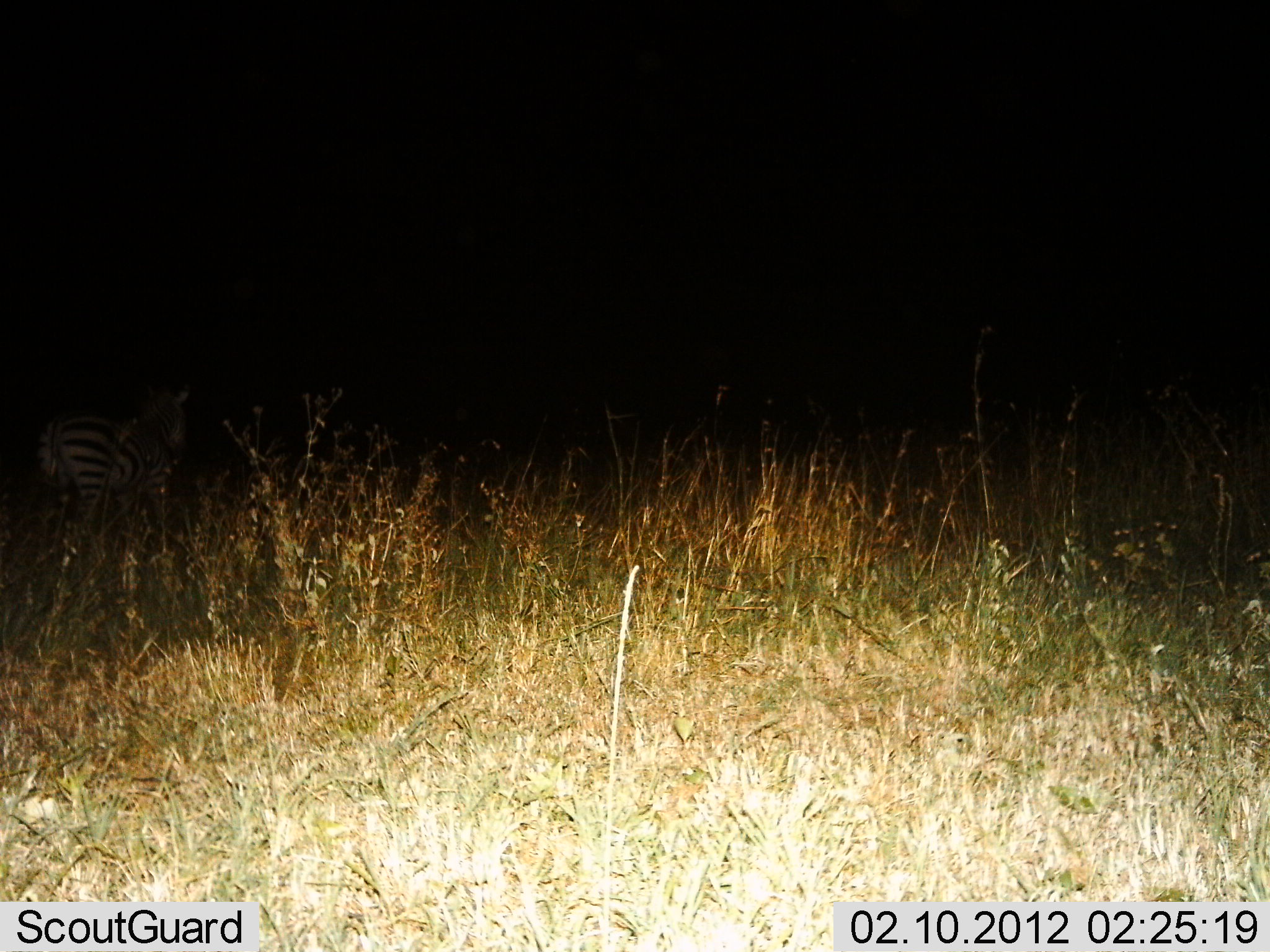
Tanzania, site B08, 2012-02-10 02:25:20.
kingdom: Animalia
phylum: Chordata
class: Mammalia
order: Perissodactyla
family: Equidae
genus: Equus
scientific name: Equus quagga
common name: plains zebra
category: zebra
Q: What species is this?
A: Zebra (plains zebra) (Equus quagga).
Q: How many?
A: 1.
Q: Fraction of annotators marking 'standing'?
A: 88%.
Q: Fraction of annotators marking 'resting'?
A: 4%.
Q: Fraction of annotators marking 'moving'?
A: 8%.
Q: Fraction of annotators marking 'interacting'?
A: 0%.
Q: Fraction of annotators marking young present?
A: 0%.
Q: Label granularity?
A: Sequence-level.